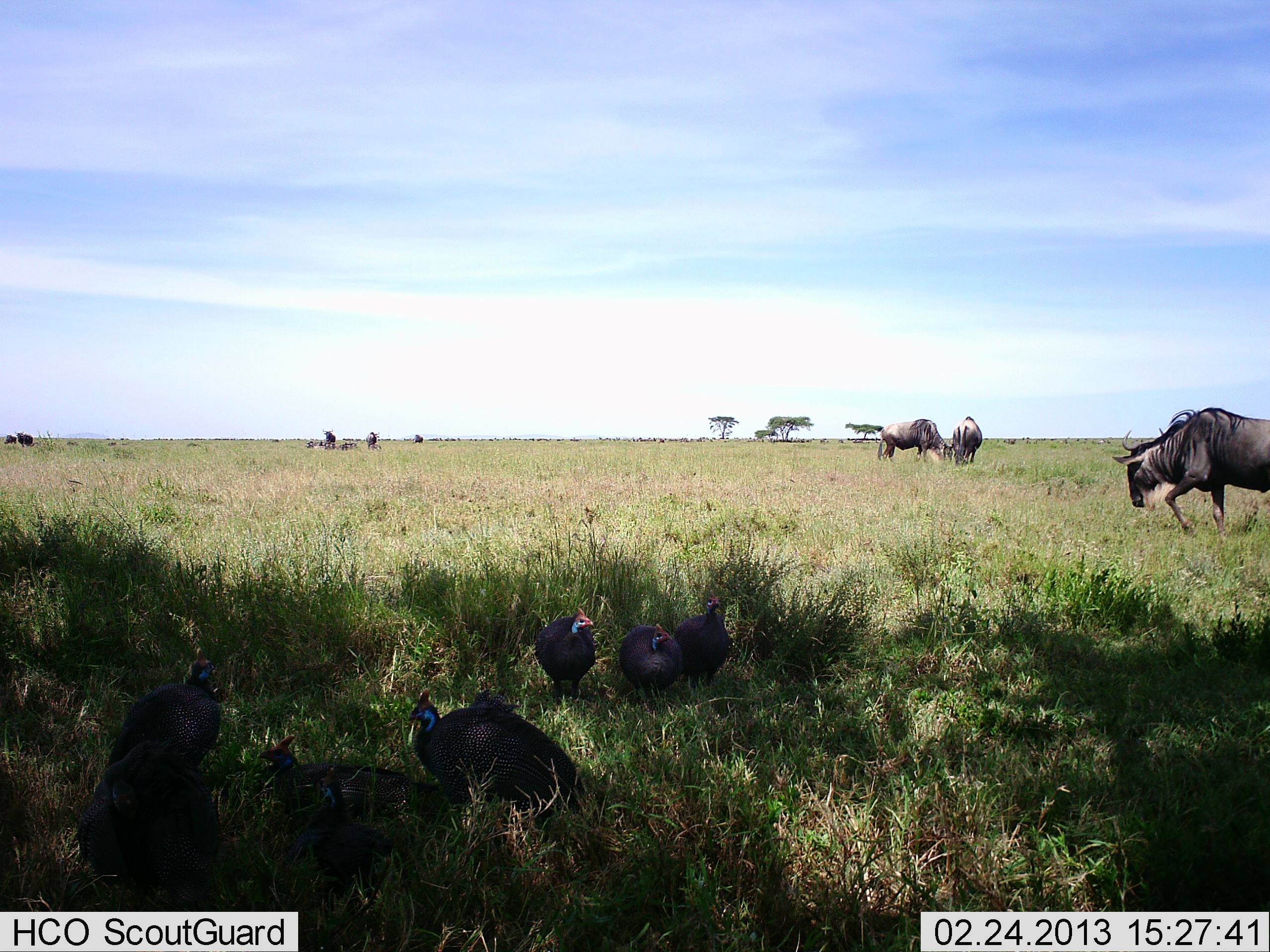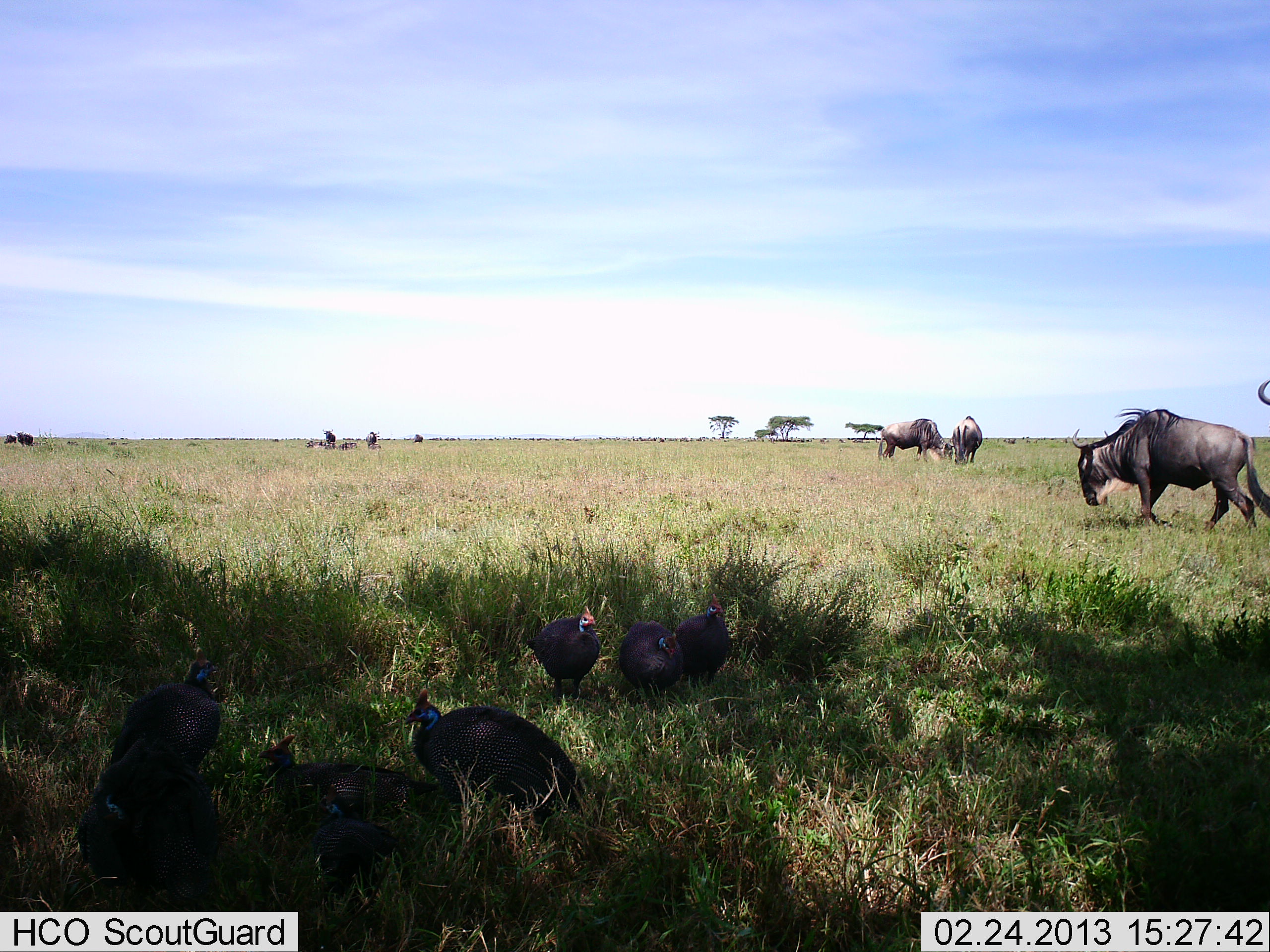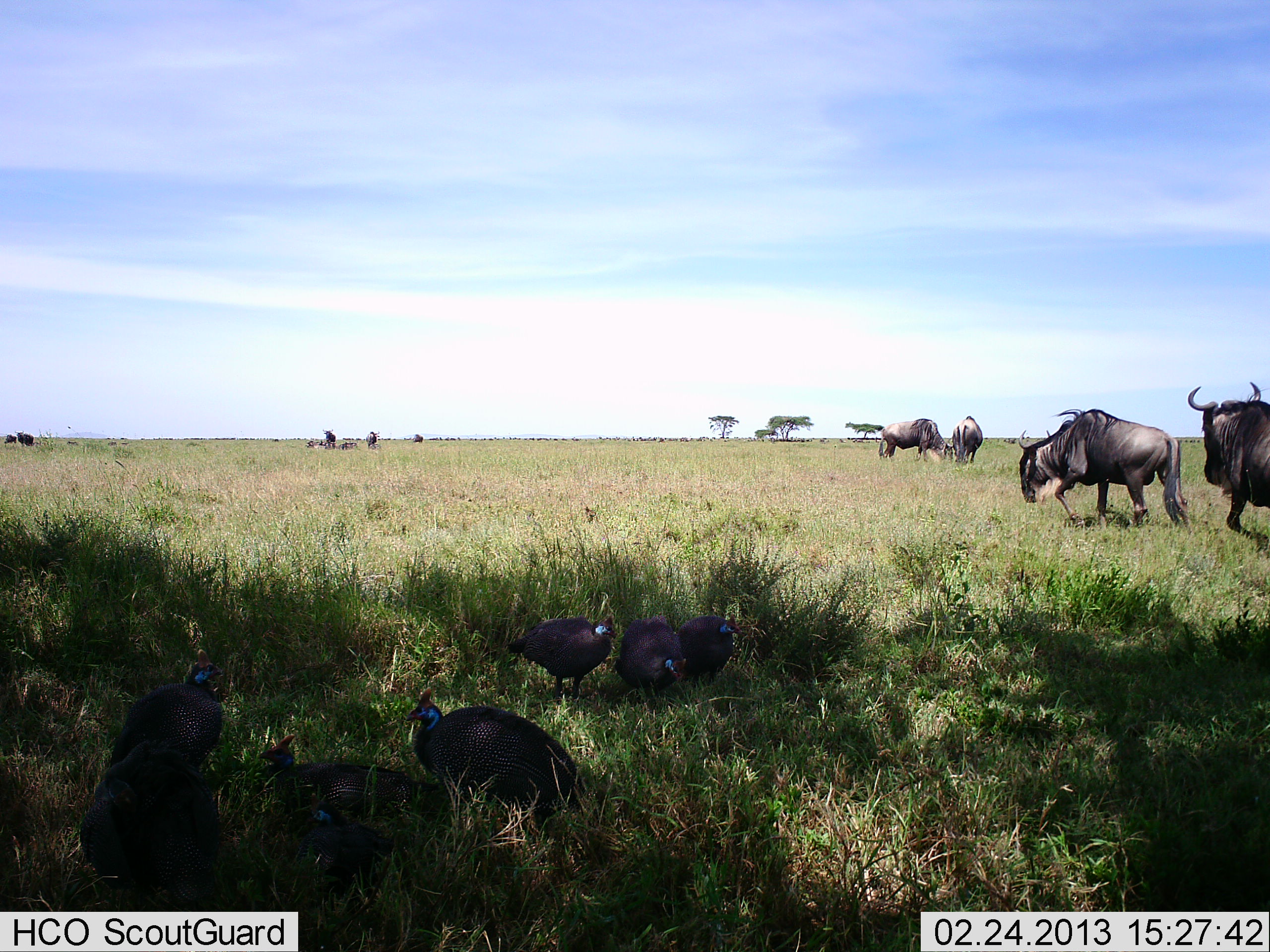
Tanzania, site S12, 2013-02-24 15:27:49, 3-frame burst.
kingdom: Animalia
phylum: Chordata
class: Aves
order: Galliformes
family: Numididae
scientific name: Numididae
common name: guinea fowl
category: guineafowl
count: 7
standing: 67%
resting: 43%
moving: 14%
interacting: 0%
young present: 10%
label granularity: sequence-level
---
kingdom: Animalia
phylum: Chordata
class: Mammalia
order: Artiodactyla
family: Bovidae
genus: Connochaetes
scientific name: Connochaetes taurinus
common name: blue wildebeest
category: wildebeest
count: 7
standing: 48%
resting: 8%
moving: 76%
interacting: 0%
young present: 0%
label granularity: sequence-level